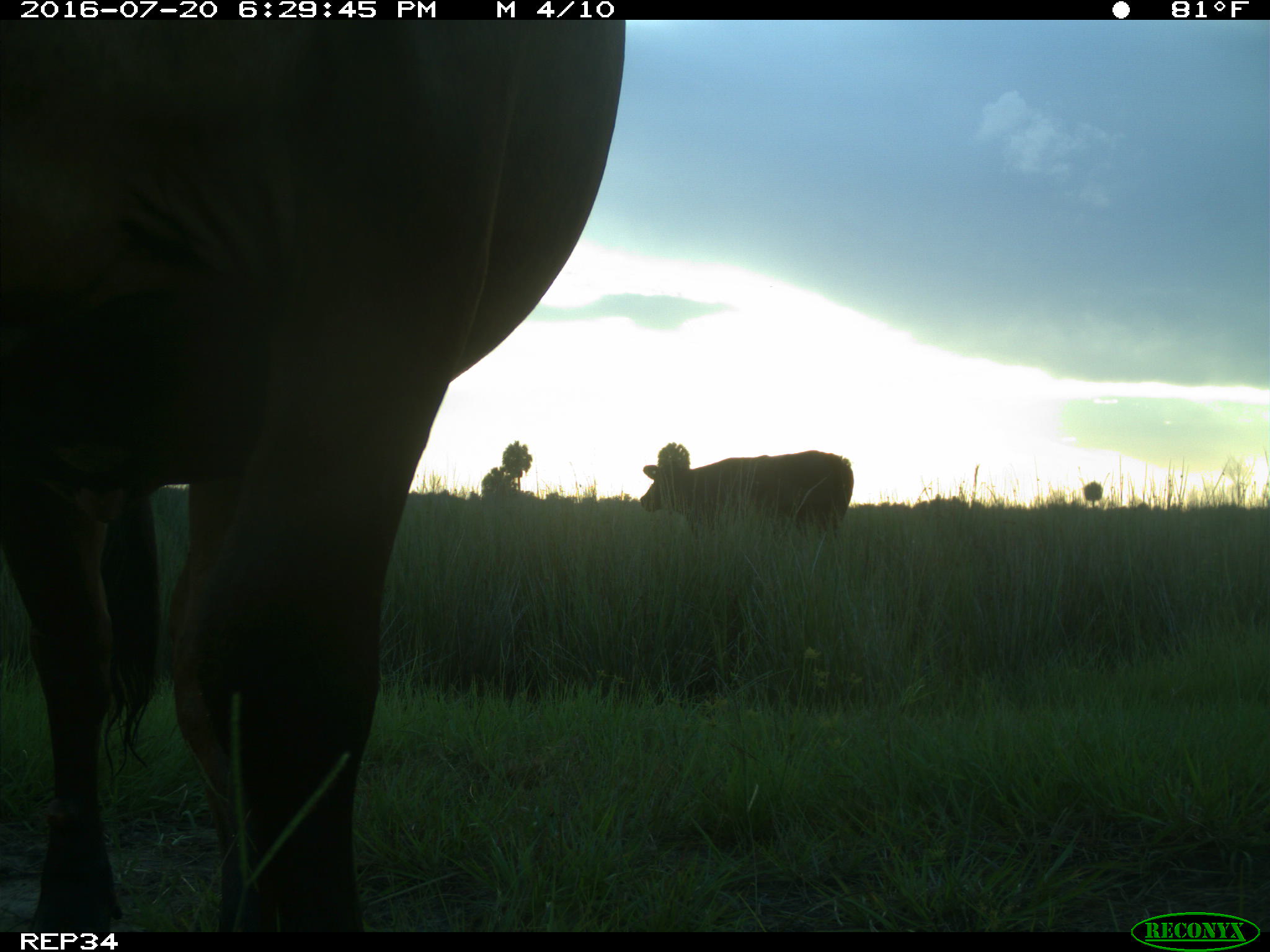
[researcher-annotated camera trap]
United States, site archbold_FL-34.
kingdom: Animalia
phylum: Chordata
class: Mammalia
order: Artiodactyla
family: Bovidae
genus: Bos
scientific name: Bos taurus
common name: domestic cow